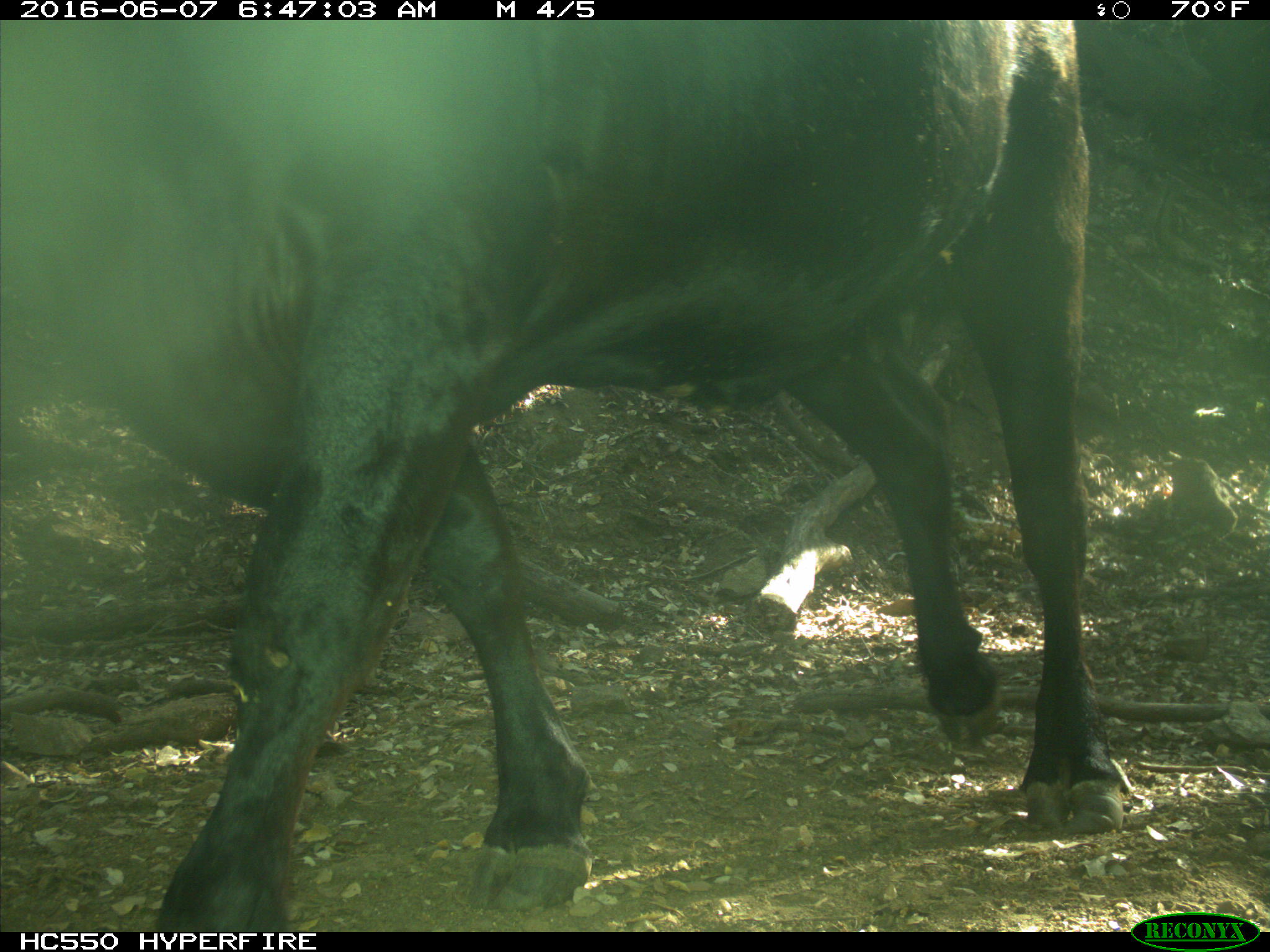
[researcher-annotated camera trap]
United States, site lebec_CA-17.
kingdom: Animalia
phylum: Chordata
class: Mammalia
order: Artiodactyla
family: Bovidae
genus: Bos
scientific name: Bos taurus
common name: domestic cow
Bos taurus (domestic cow).